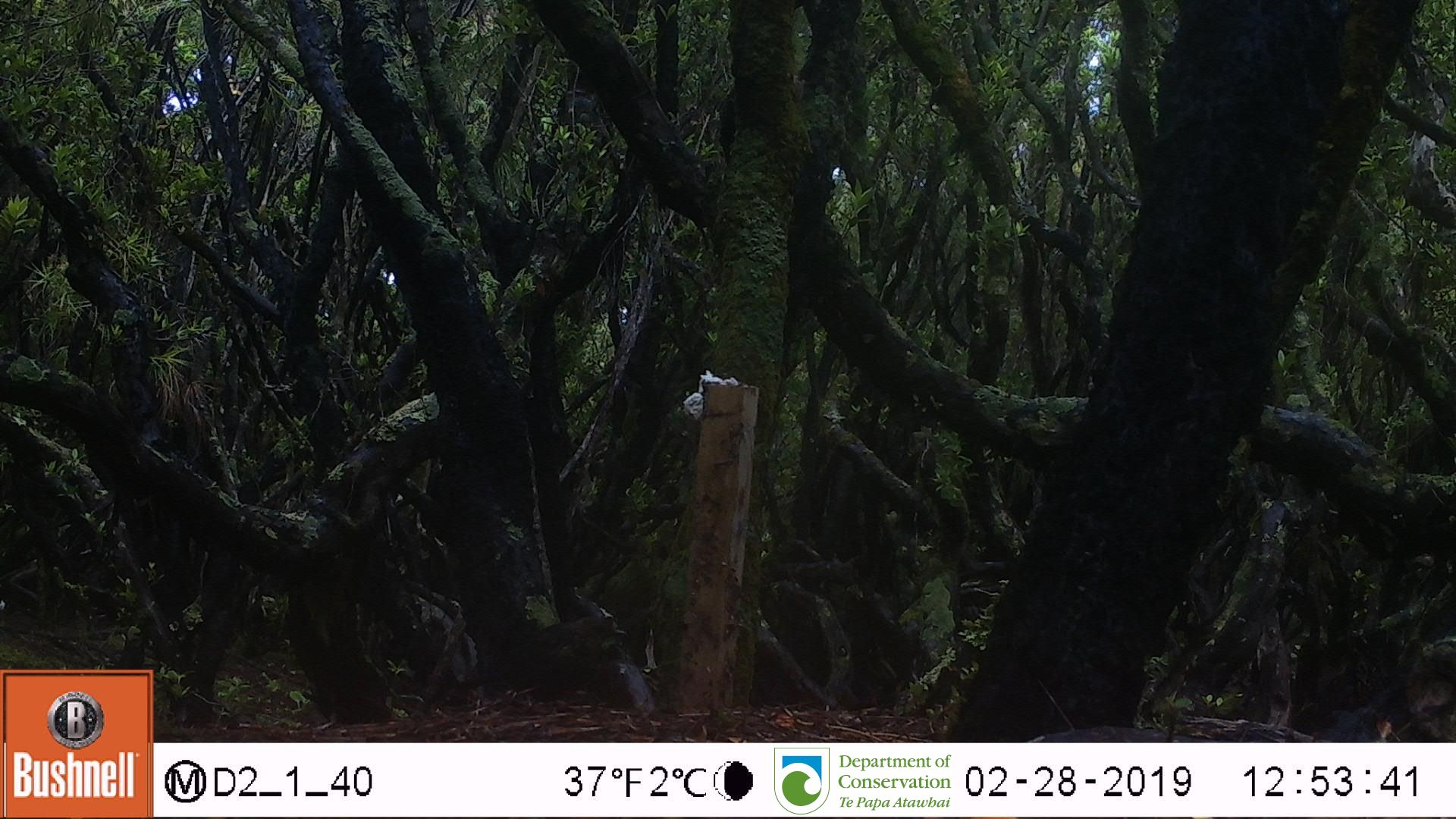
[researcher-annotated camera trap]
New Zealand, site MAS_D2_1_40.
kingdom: Animalia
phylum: Chordata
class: Aves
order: Passeriformes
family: Turdidae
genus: Turdus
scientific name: Turdus merula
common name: eurasian blackbird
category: blackbird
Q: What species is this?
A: Blackbird (eurasian blackbird) (Turdus merula).